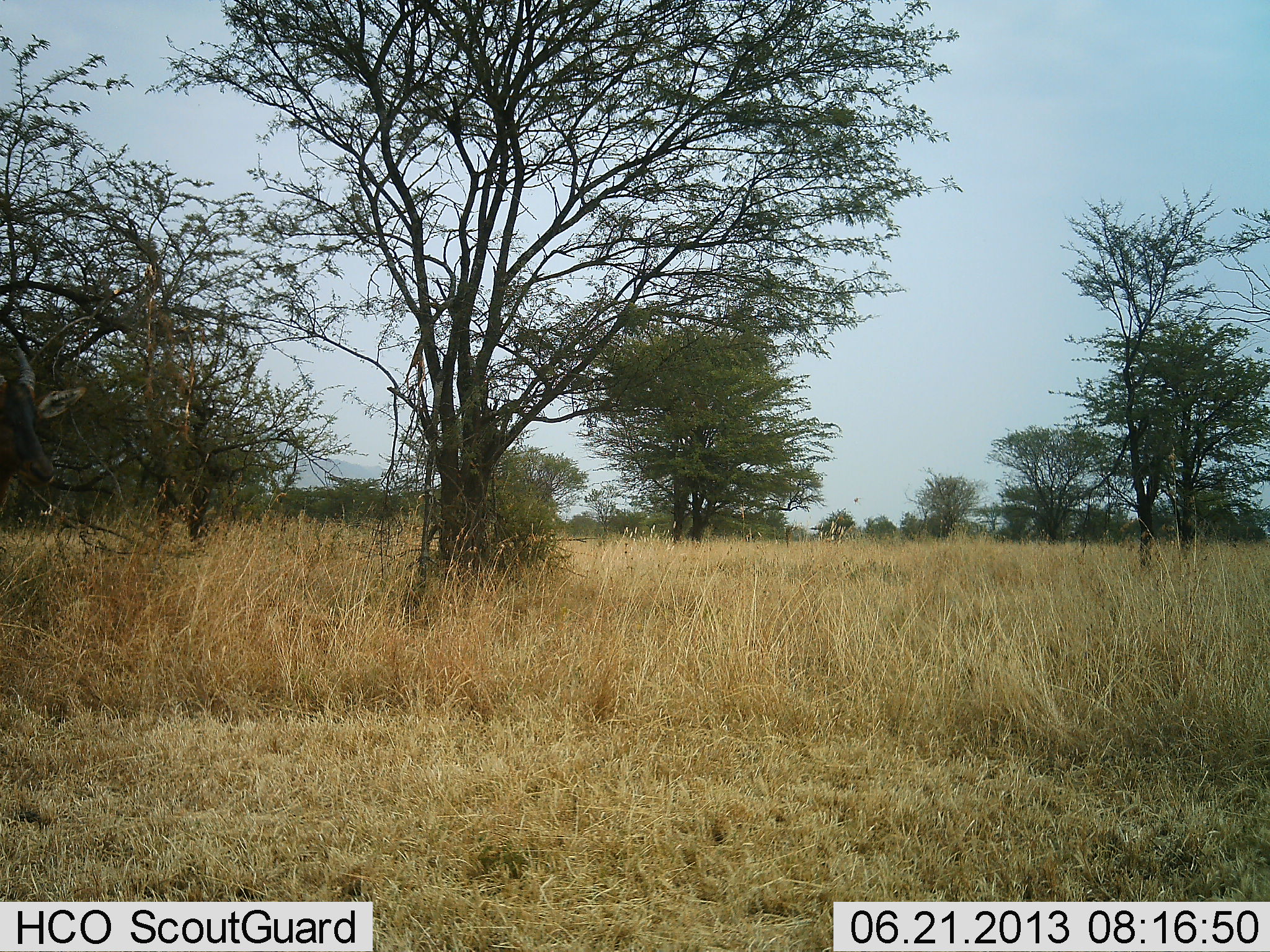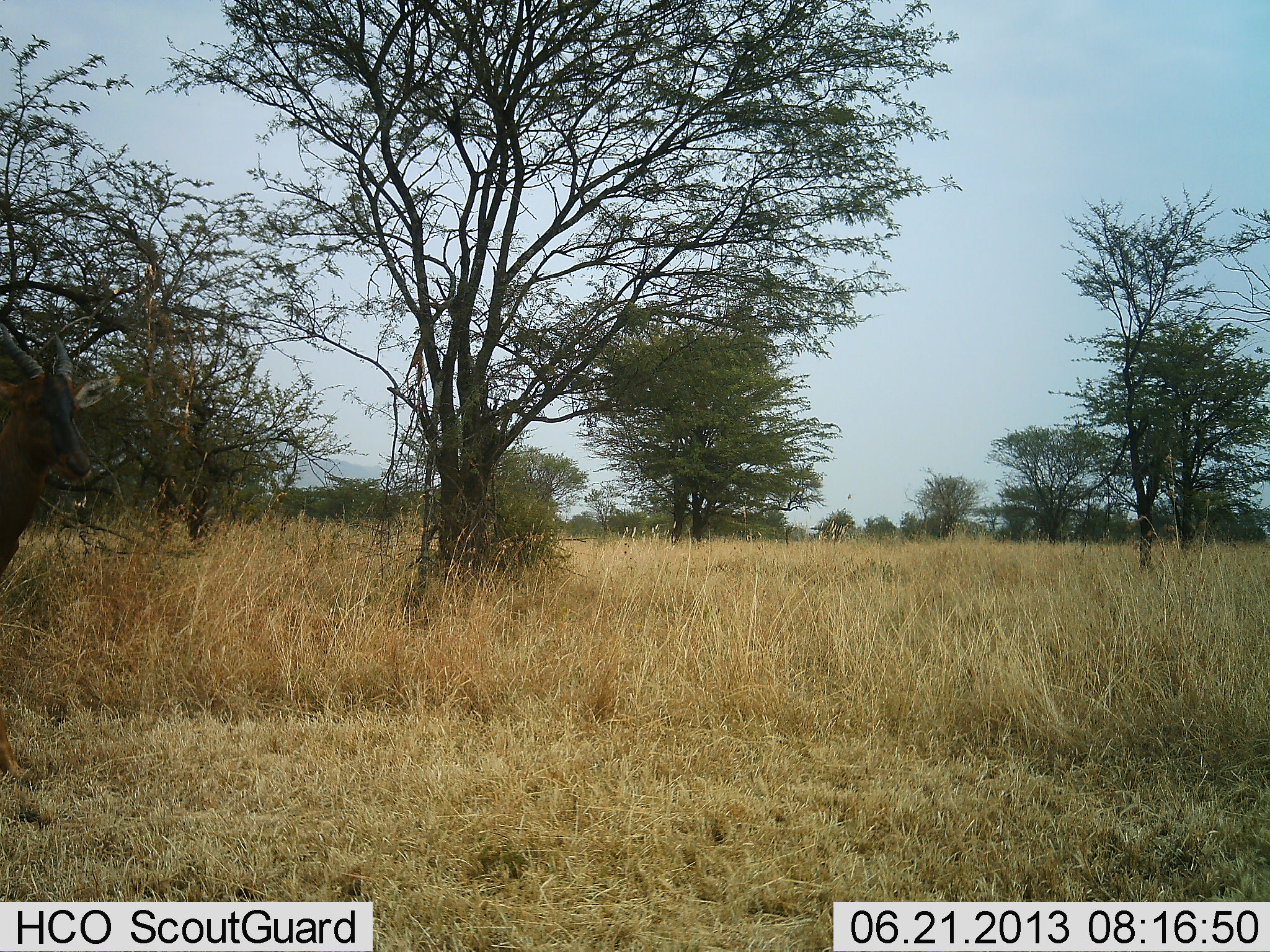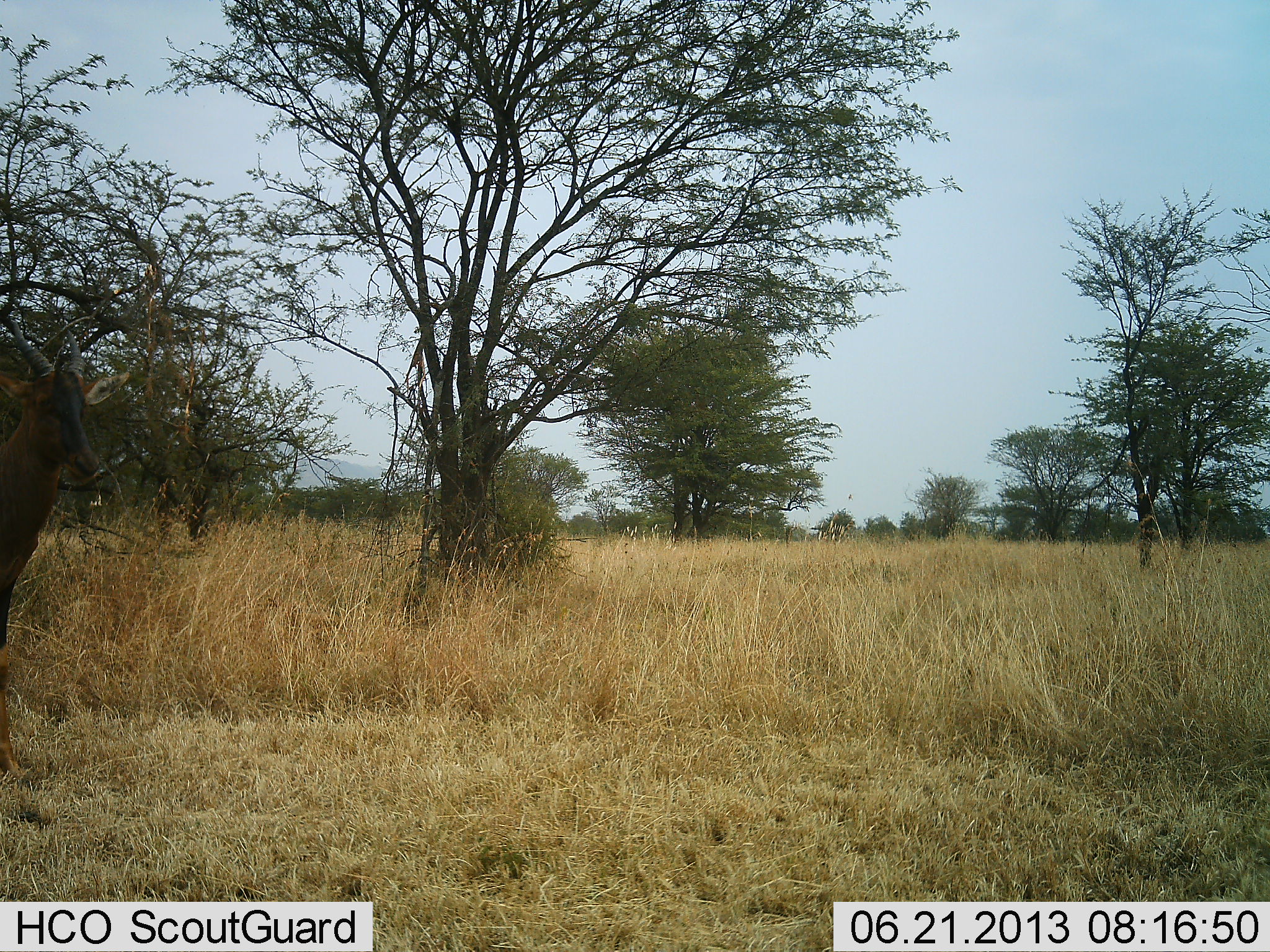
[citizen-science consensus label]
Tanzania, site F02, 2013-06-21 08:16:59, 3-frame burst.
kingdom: Animalia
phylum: Chordata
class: Mammalia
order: Artiodactyla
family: Bovidae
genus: Damaliscus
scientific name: Damaliscus lunatus jimela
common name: topi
Topi (Damaliscus lunatus jimela), count 1. Behavior (volunteer vote fractions): standing 42%, resting 0%, moving 68%, interacting 0%. Young present (vote fraction): 0%. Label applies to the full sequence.